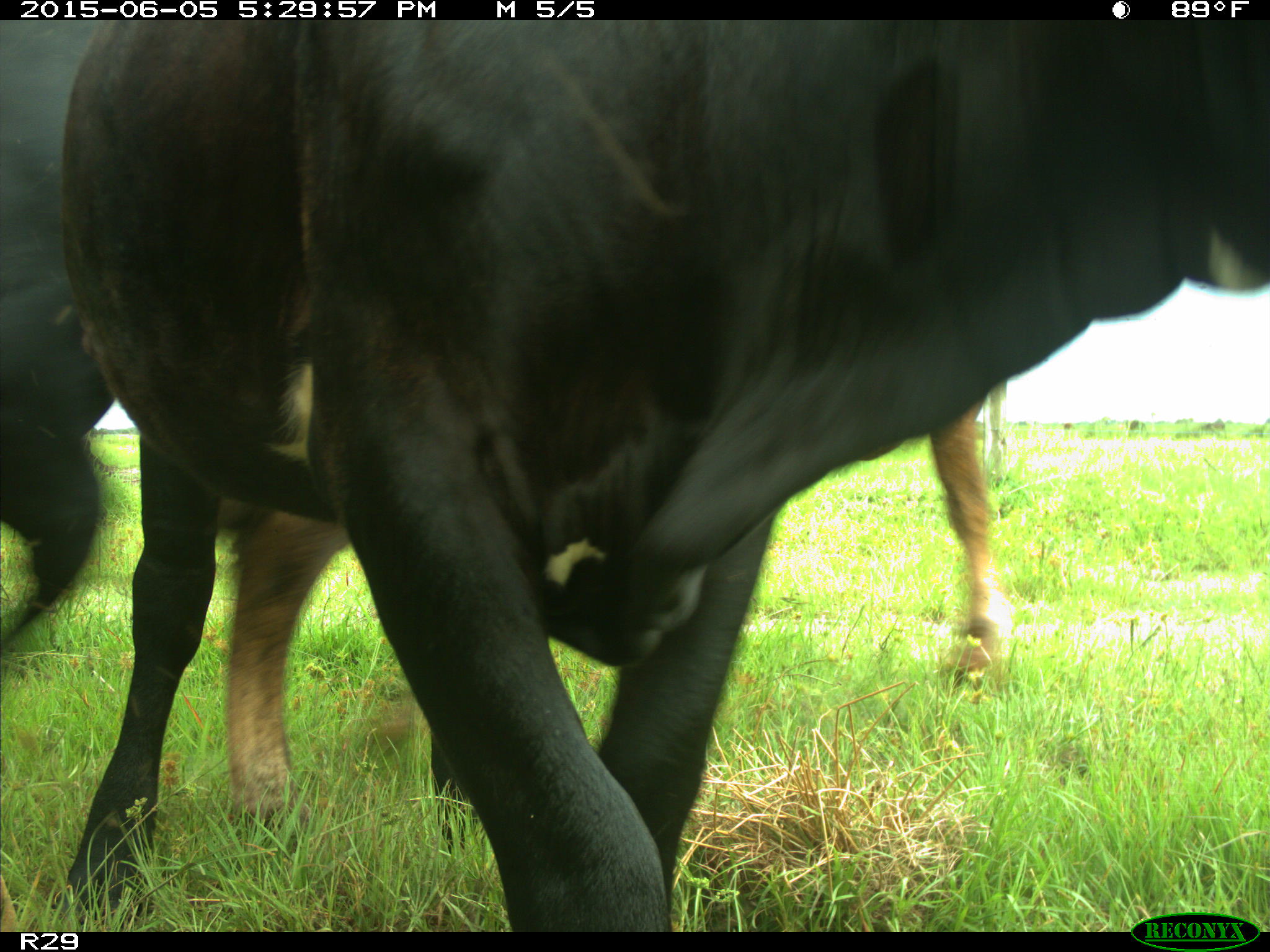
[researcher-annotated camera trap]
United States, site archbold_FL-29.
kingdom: Animalia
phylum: Chordata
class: Mammalia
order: Artiodactyla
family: Bovidae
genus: Bos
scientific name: Bos taurus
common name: domestic cow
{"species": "Bos taurus (domestic cow)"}